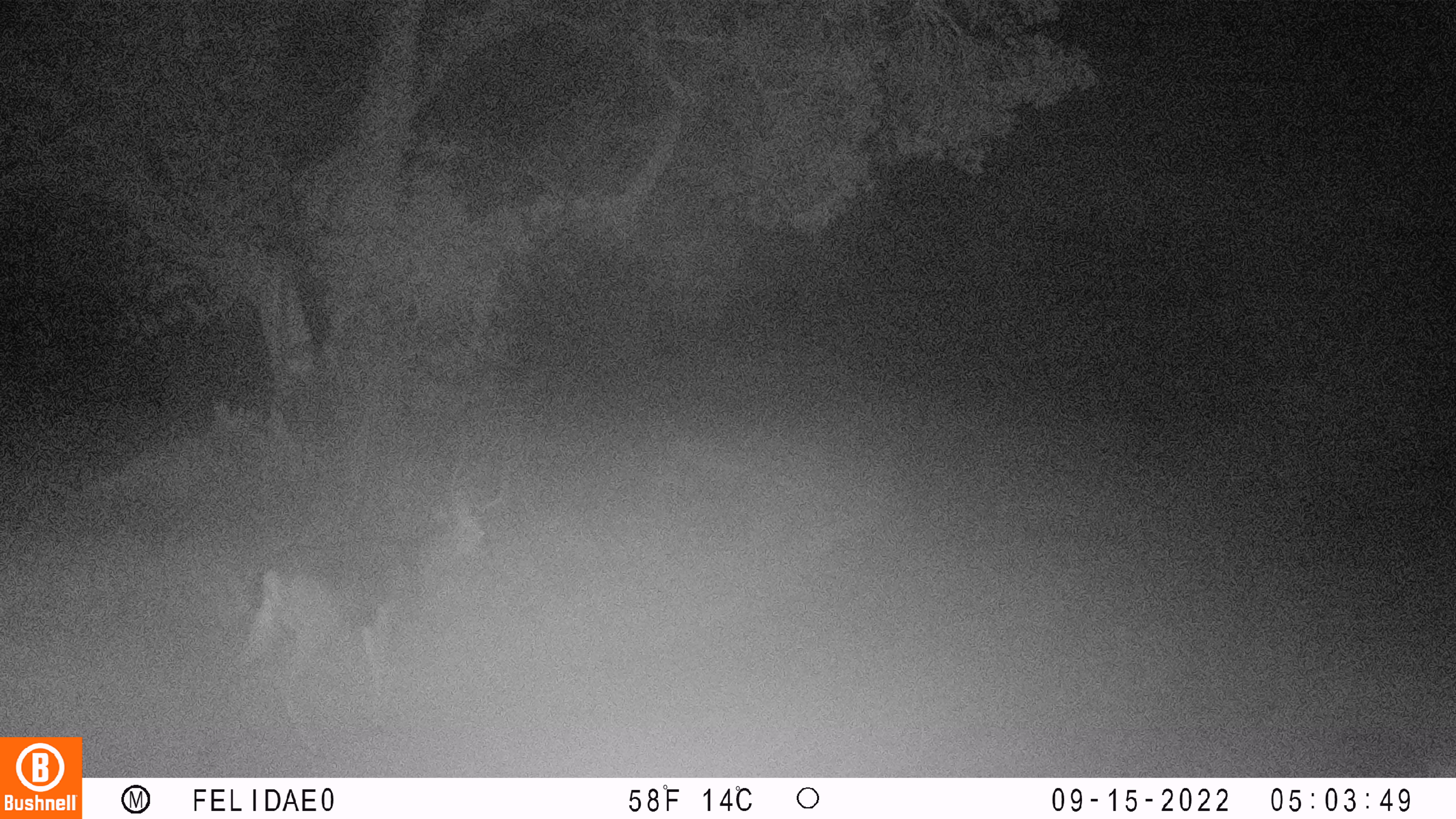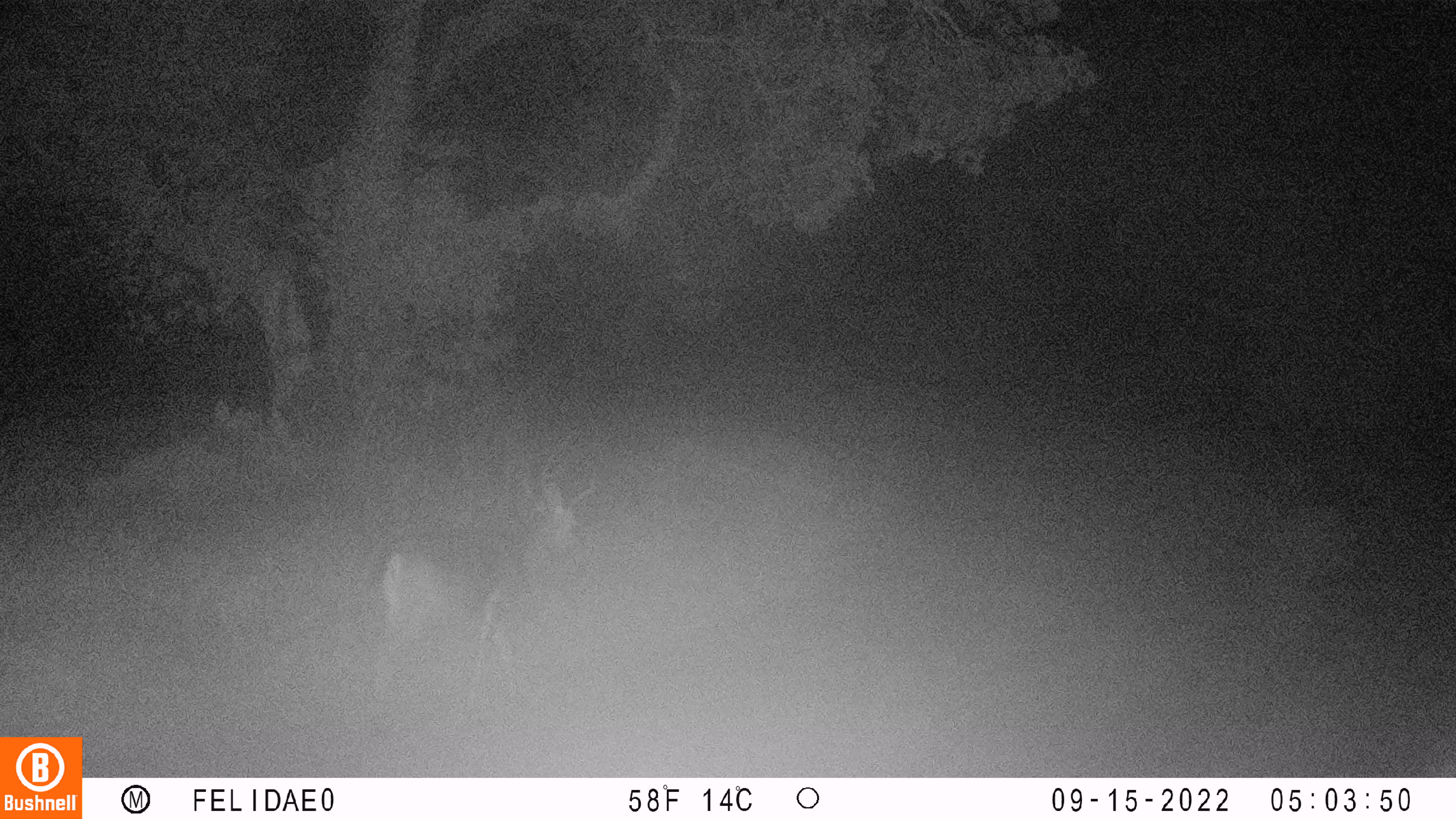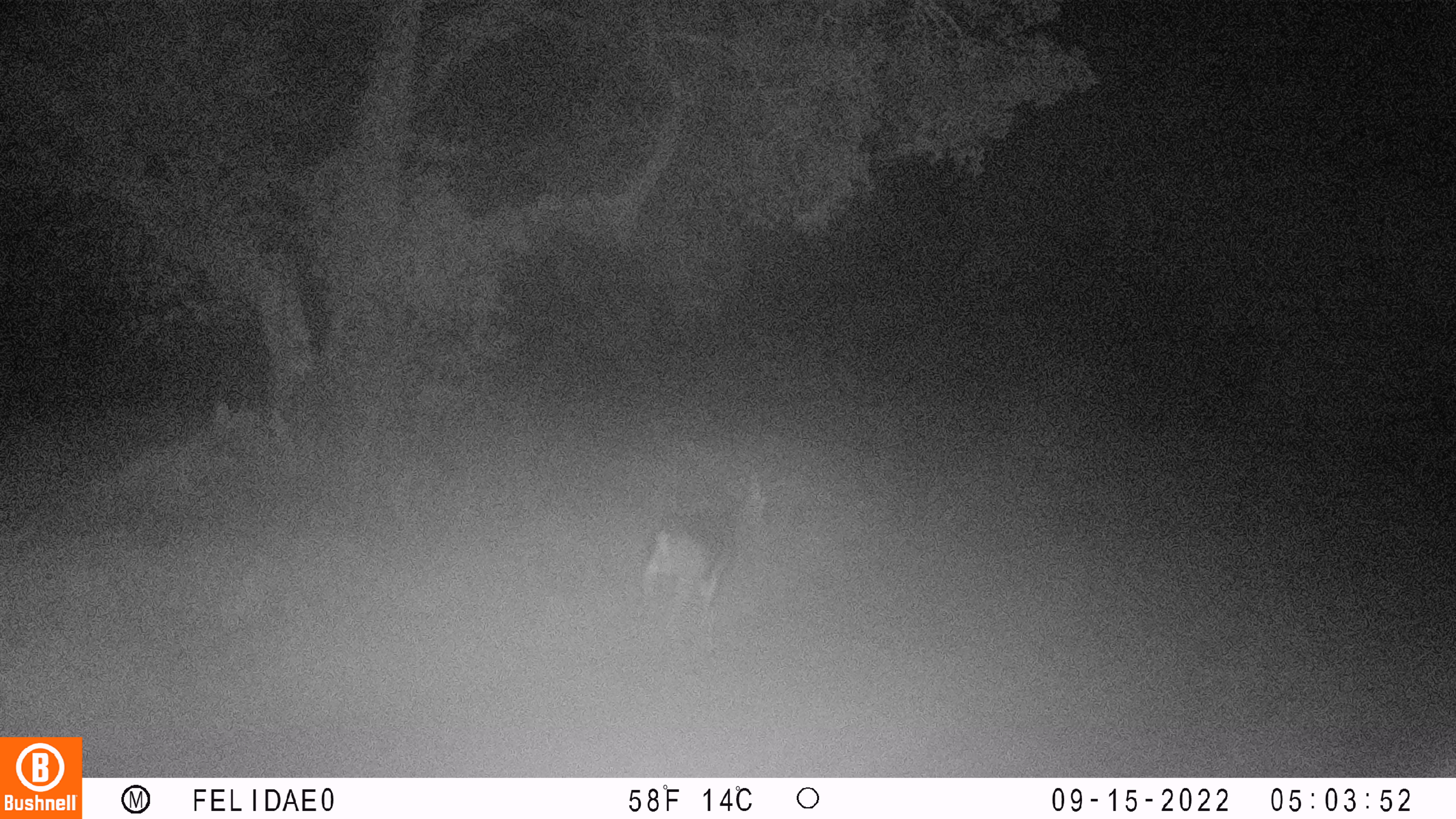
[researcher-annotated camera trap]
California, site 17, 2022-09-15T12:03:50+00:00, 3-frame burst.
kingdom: Animalia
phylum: Chordata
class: Mammalia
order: Artiodactyla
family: Cervidae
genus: Odocoileus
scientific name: Odocoileus hemionus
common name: mule deer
Mule deer (Odocoileus hemionus).